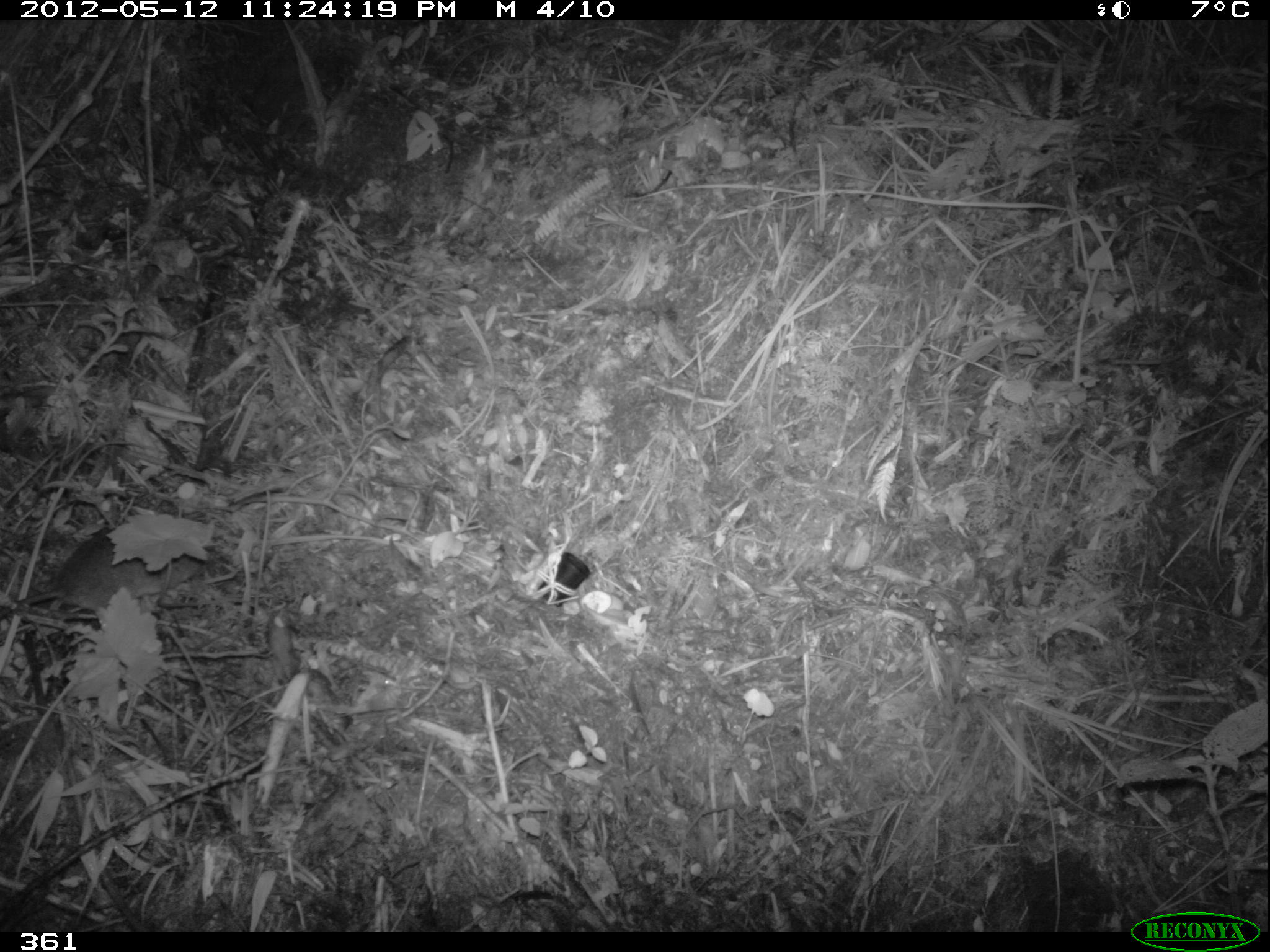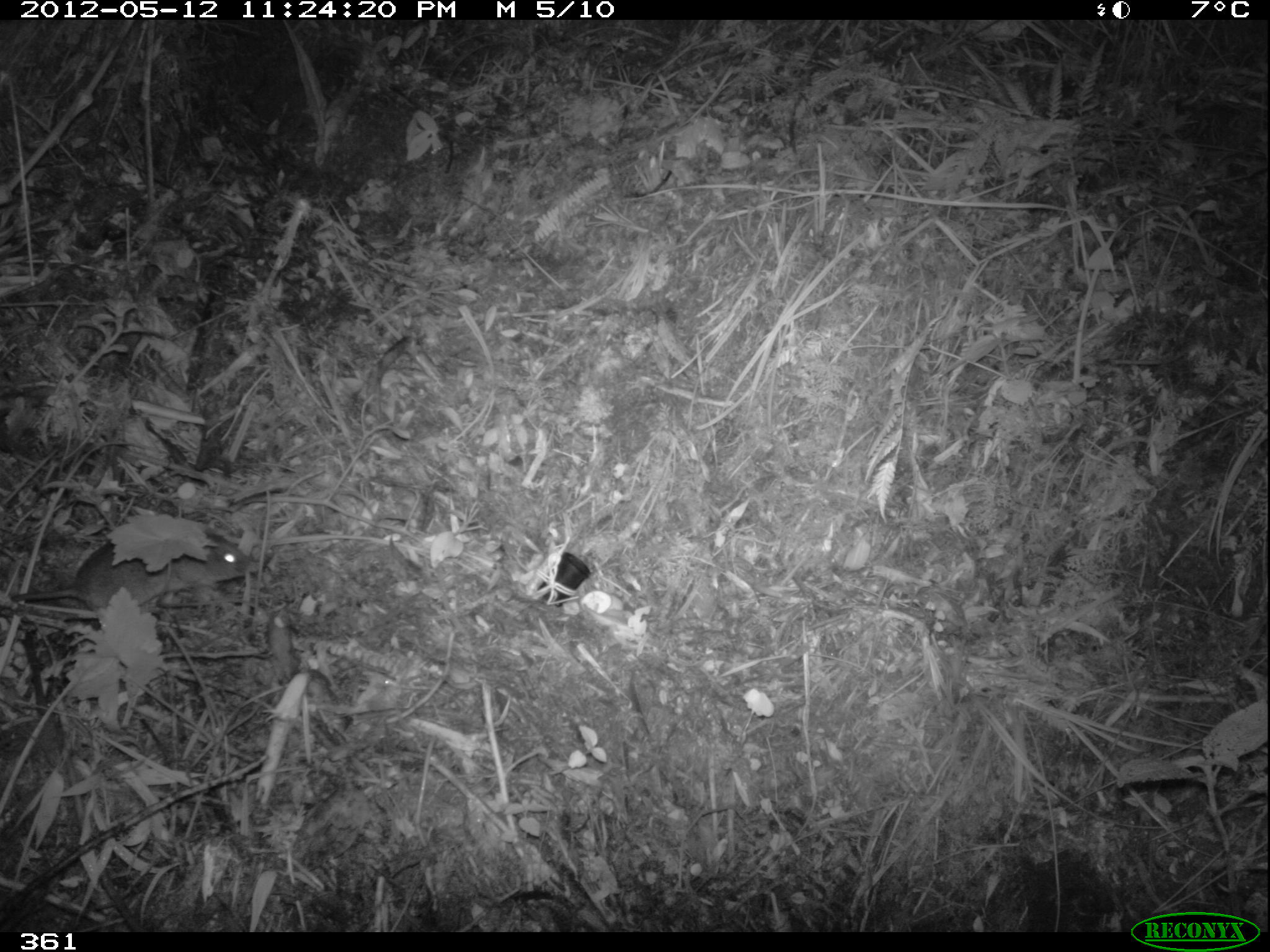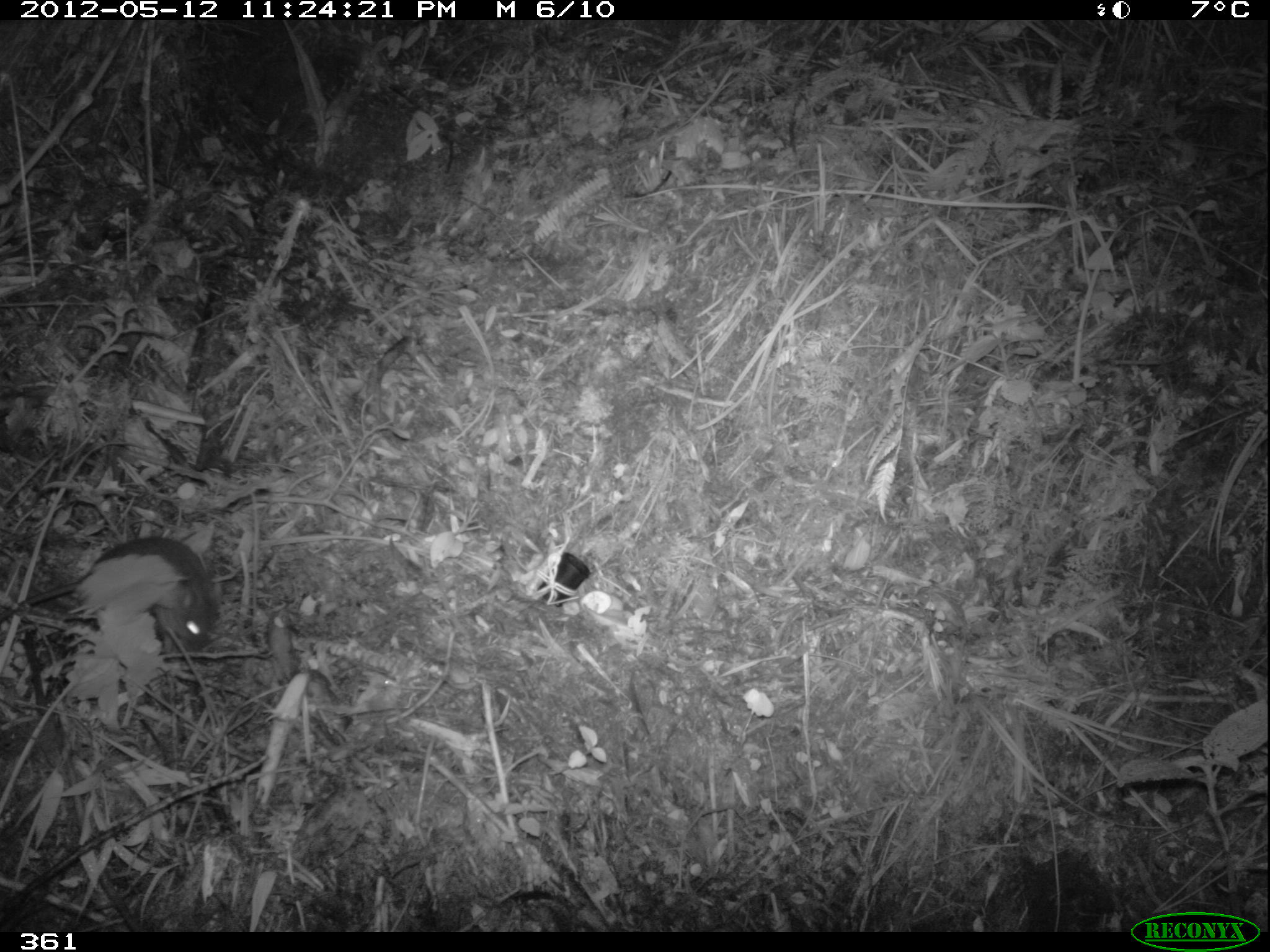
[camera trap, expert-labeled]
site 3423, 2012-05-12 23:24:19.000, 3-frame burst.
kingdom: Animalia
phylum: Chordata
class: Mammalia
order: Rodentia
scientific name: Rodentia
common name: rodents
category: unknown rodent